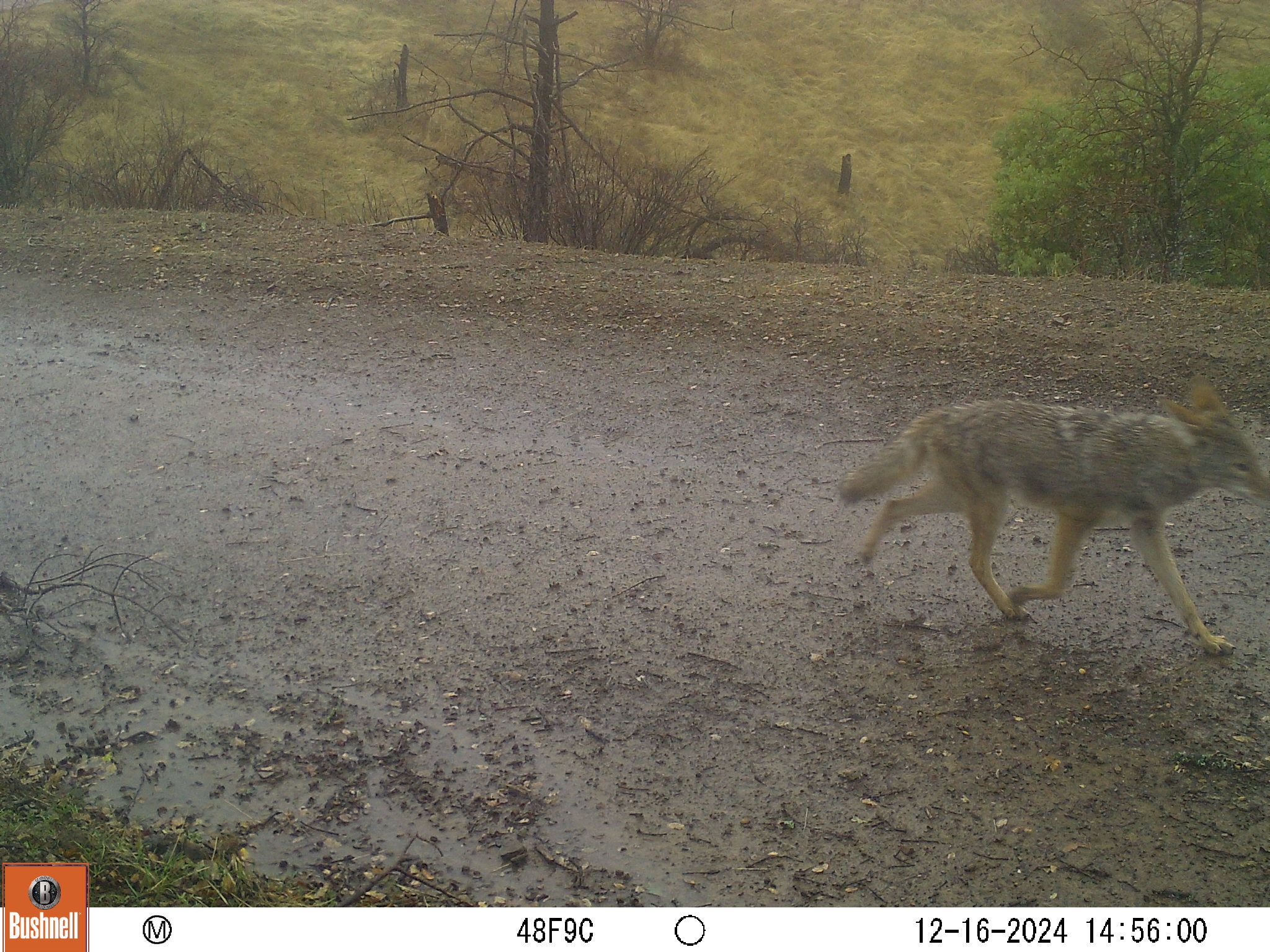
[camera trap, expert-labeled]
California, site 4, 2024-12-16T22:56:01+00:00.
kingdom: Animalia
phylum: Chordata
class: Mammalia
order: Carnivora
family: Canidae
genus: Canis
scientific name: Canis latrans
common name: coyote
Coyote (Canis latrans).